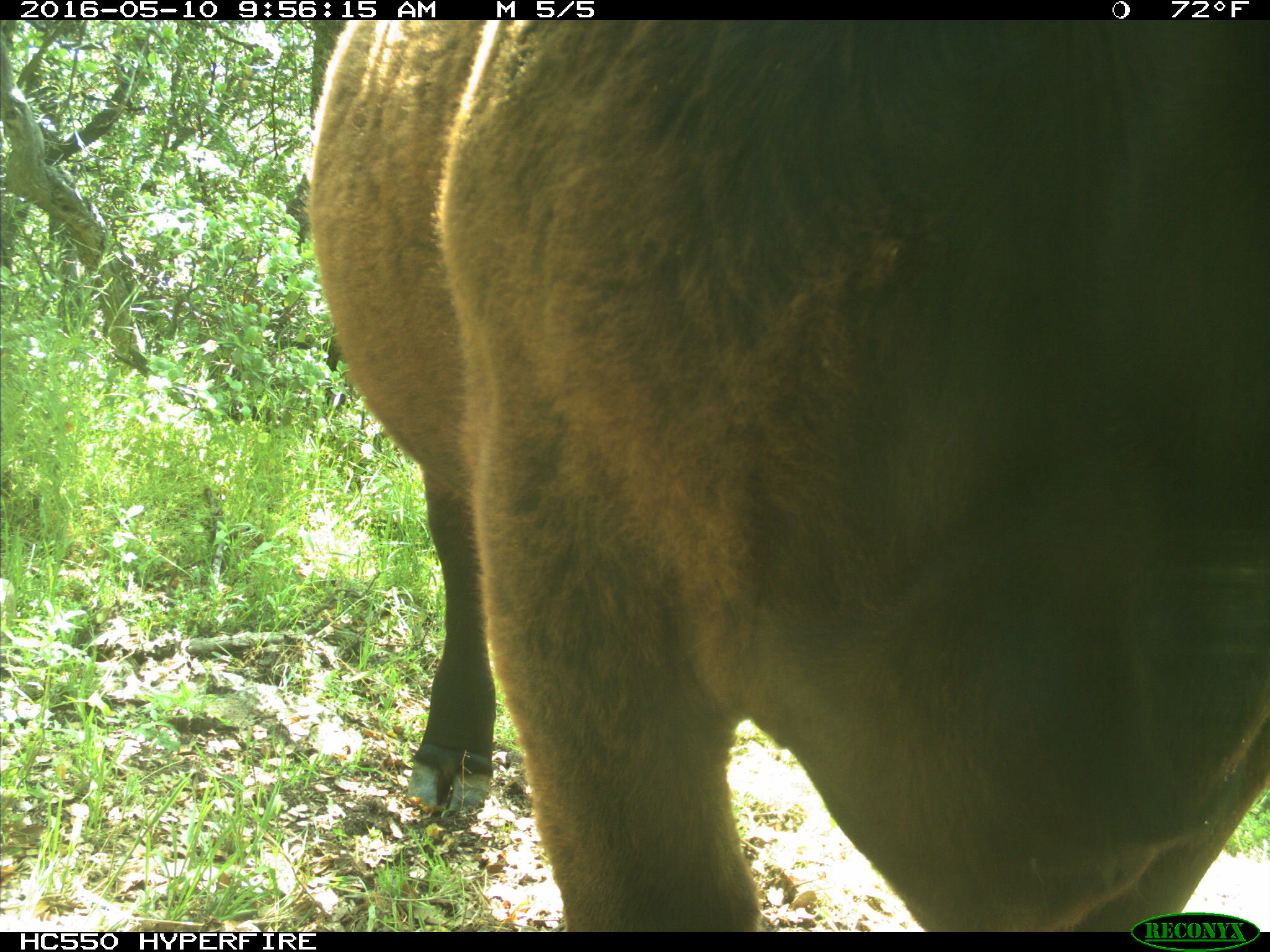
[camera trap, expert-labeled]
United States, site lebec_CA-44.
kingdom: Animalia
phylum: Chordata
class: Mammalia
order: Artiodactyla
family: Bovidae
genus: Bos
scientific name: Bos taurus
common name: domestic cow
Bos taurus (domestic cow).